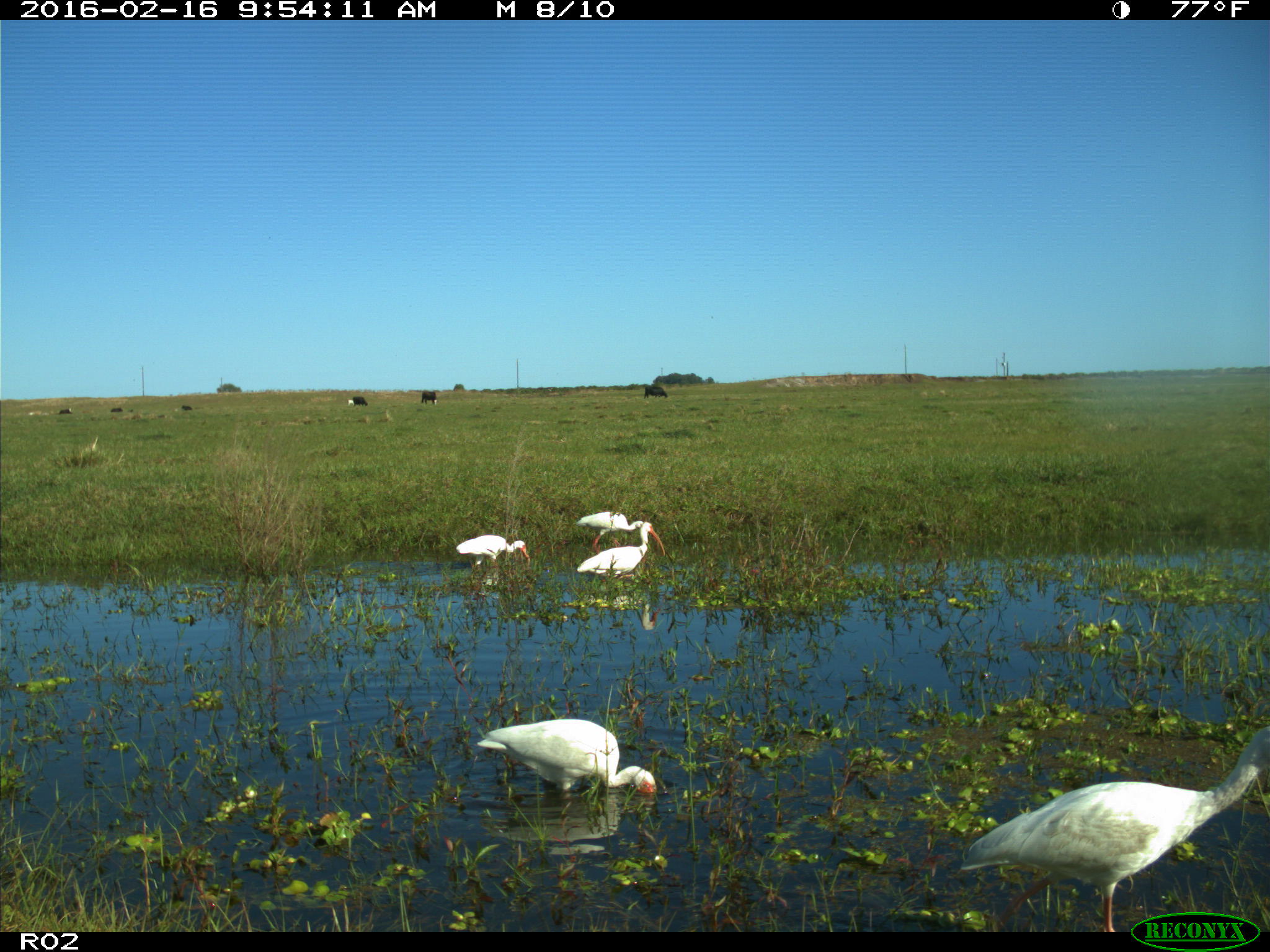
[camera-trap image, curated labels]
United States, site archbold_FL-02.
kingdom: Animalia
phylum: Chordata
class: Aves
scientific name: Aves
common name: birds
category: unidentified bird